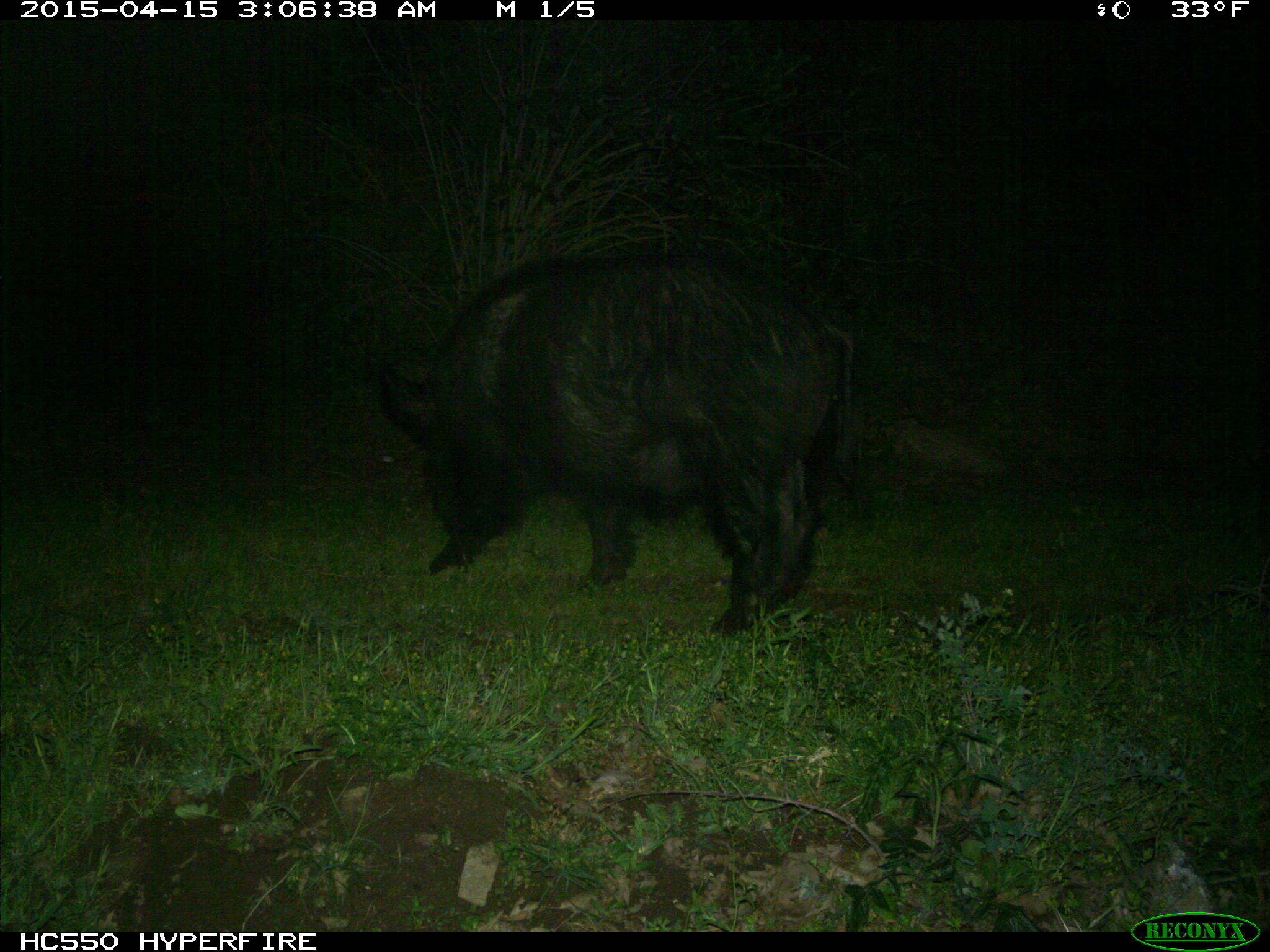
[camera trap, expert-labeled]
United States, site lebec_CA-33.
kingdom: Animalia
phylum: Chordata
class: Mammalia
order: Artiodactyla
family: Suidae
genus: Sus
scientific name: Sus scrofa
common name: wild boar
Sus scrofa (wild boar).